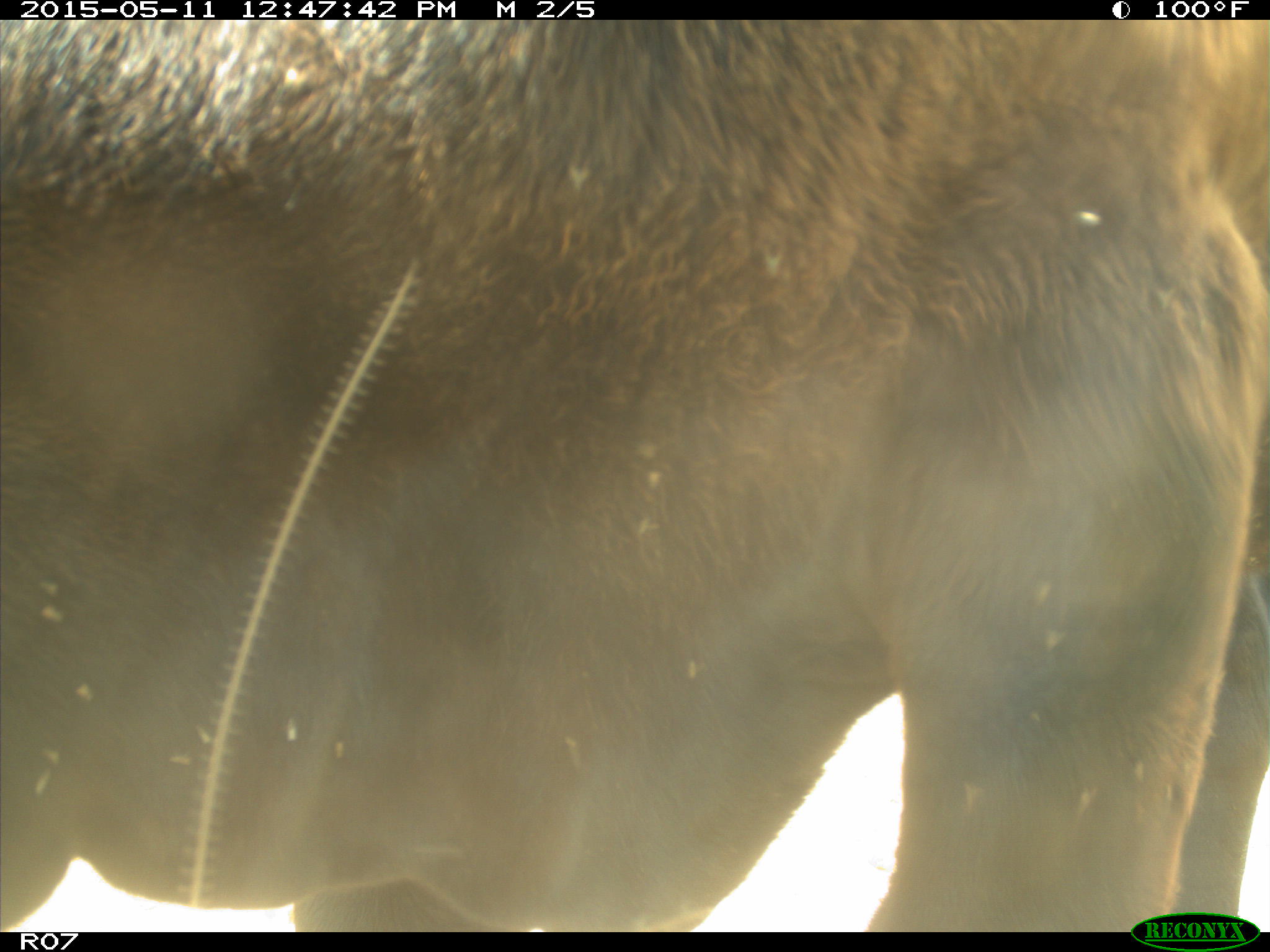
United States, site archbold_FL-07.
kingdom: Animalia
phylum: Chordata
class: Mammalia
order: Artiodactyla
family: Bovidae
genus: Bos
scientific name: Bos taurus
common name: domestic cow